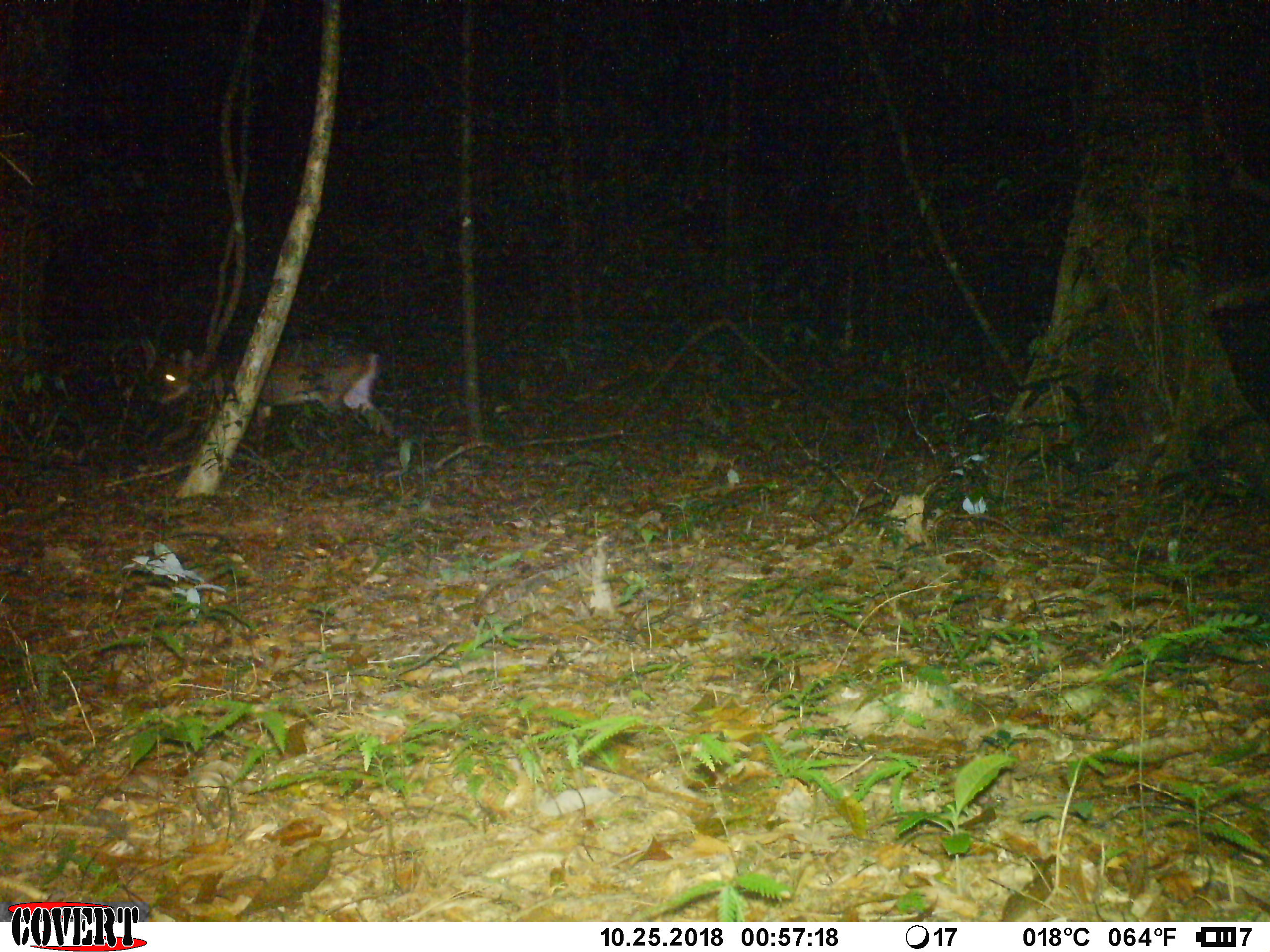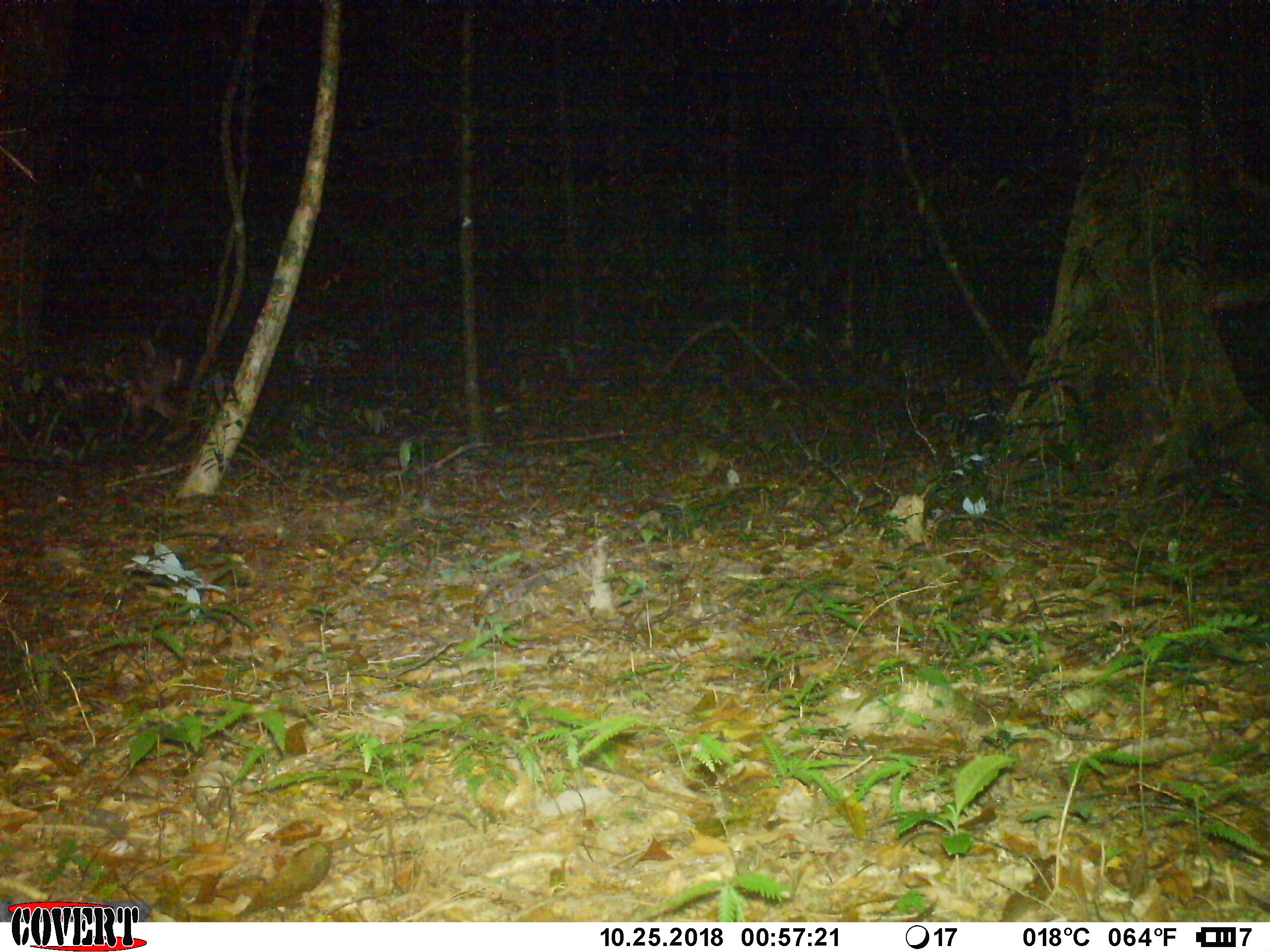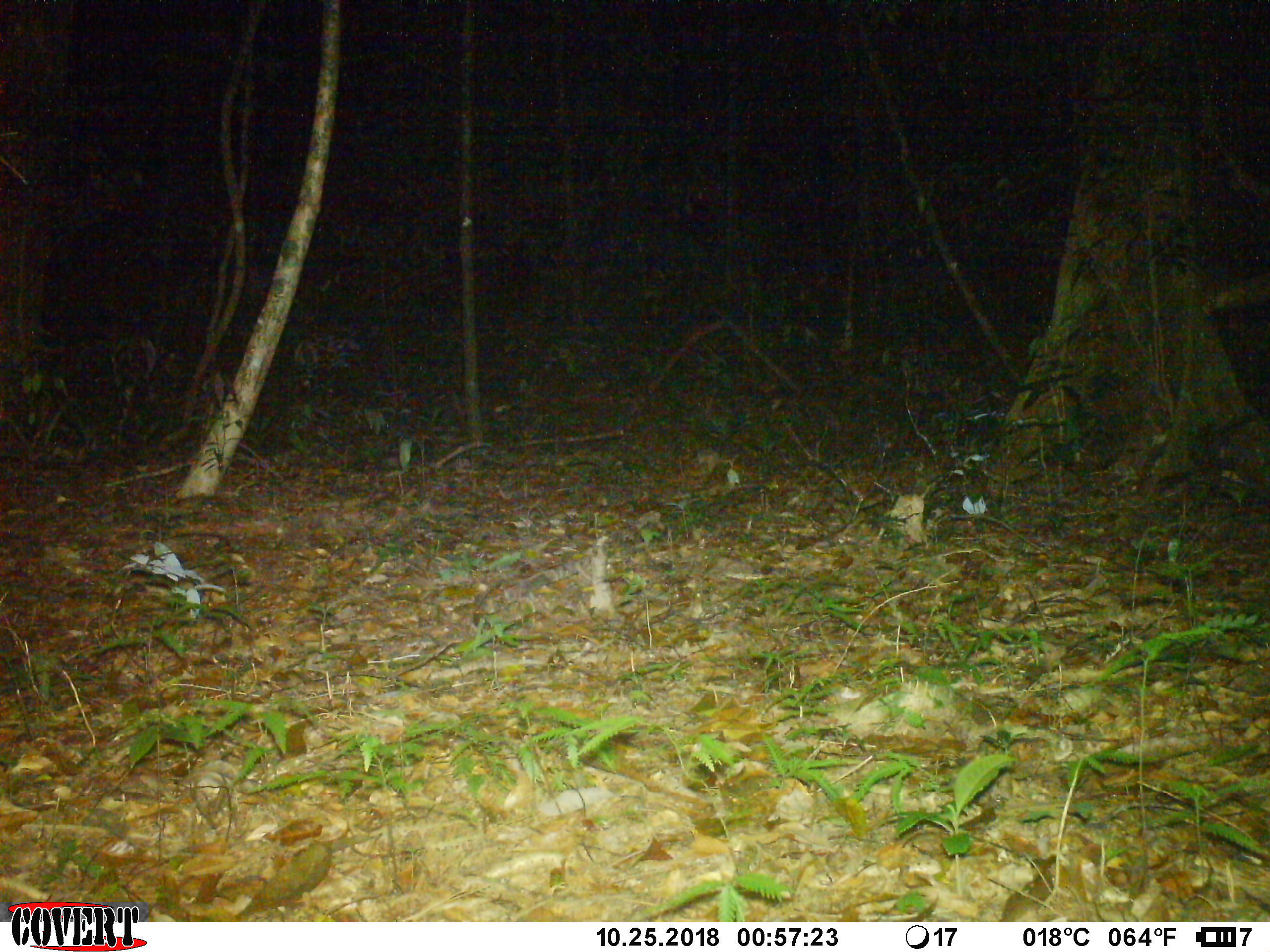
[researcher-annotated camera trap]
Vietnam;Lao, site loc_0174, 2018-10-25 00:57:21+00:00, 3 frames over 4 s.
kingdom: Animalia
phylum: Chordata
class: Mammalia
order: Artiodactyla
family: Cervidae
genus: Muntiacus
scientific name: Muntiacus vuquangensis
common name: large-antlered muntjac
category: large antlered muntjac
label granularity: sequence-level